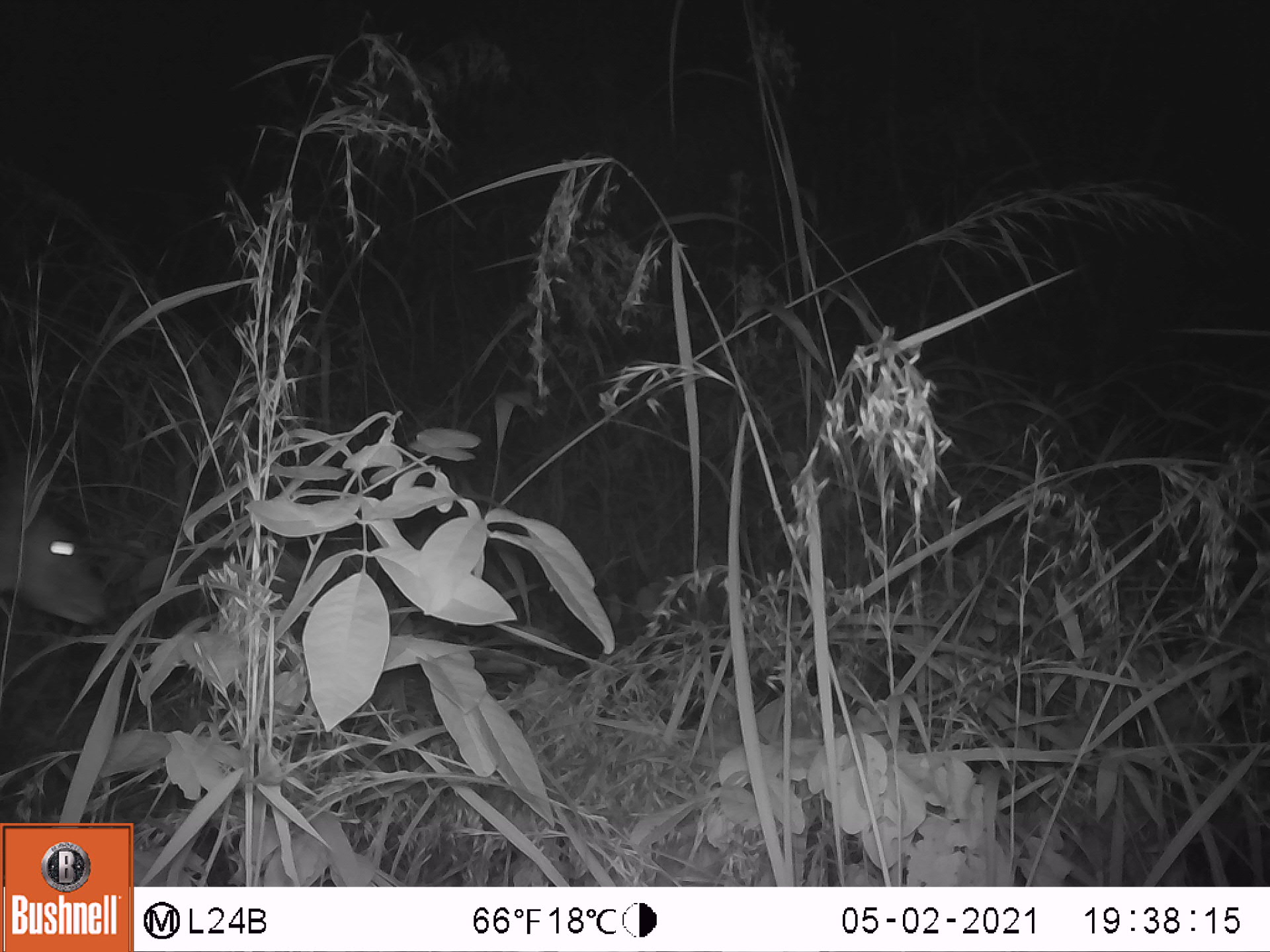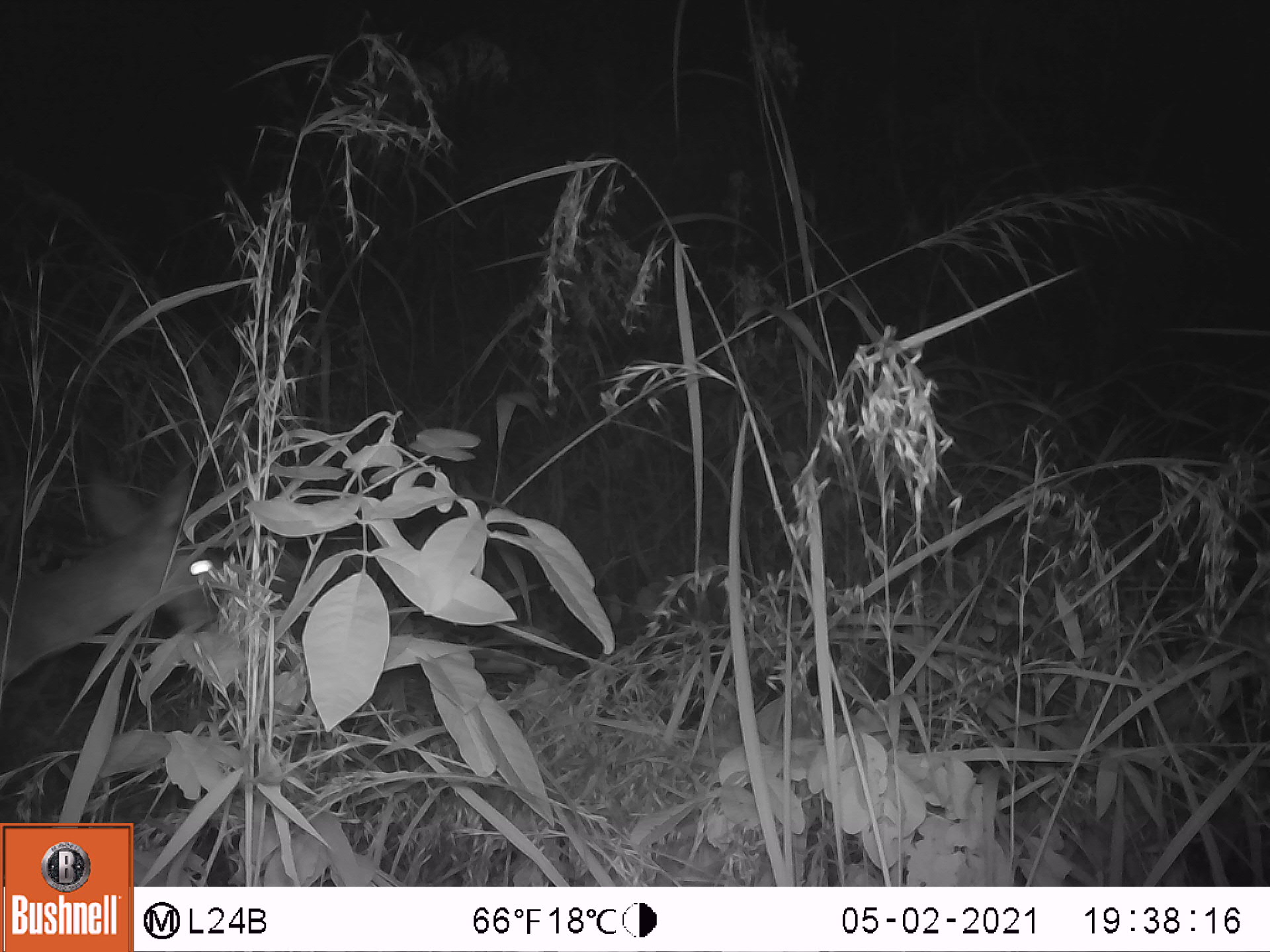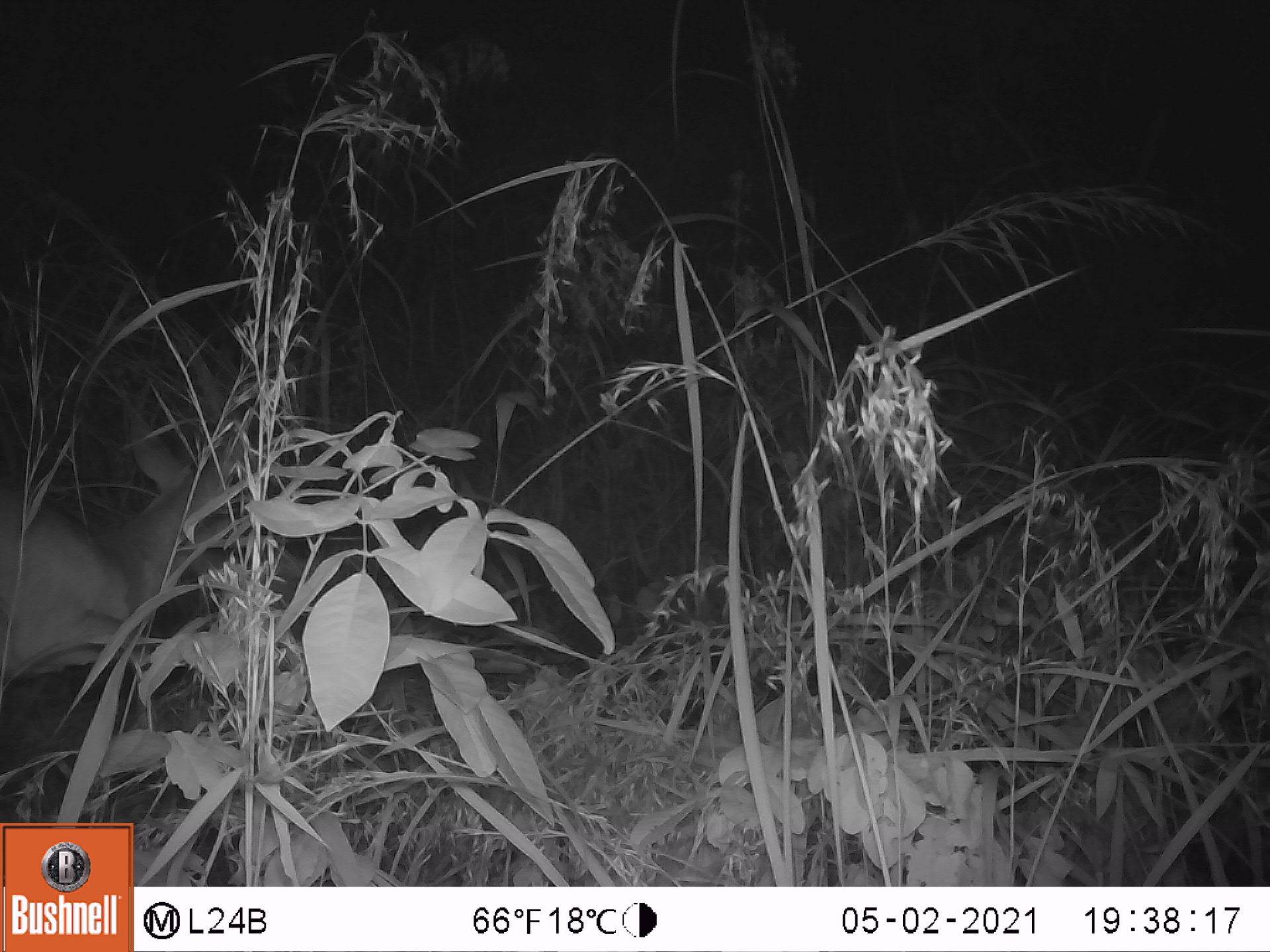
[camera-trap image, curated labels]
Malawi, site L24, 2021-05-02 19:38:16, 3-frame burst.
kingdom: Animalia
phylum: Chordata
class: Mammalia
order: Artiodactyla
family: Bovidae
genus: Tragelaphus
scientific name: Tragelaphus sylvaticus sylvaticus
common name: cape bushbuck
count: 1